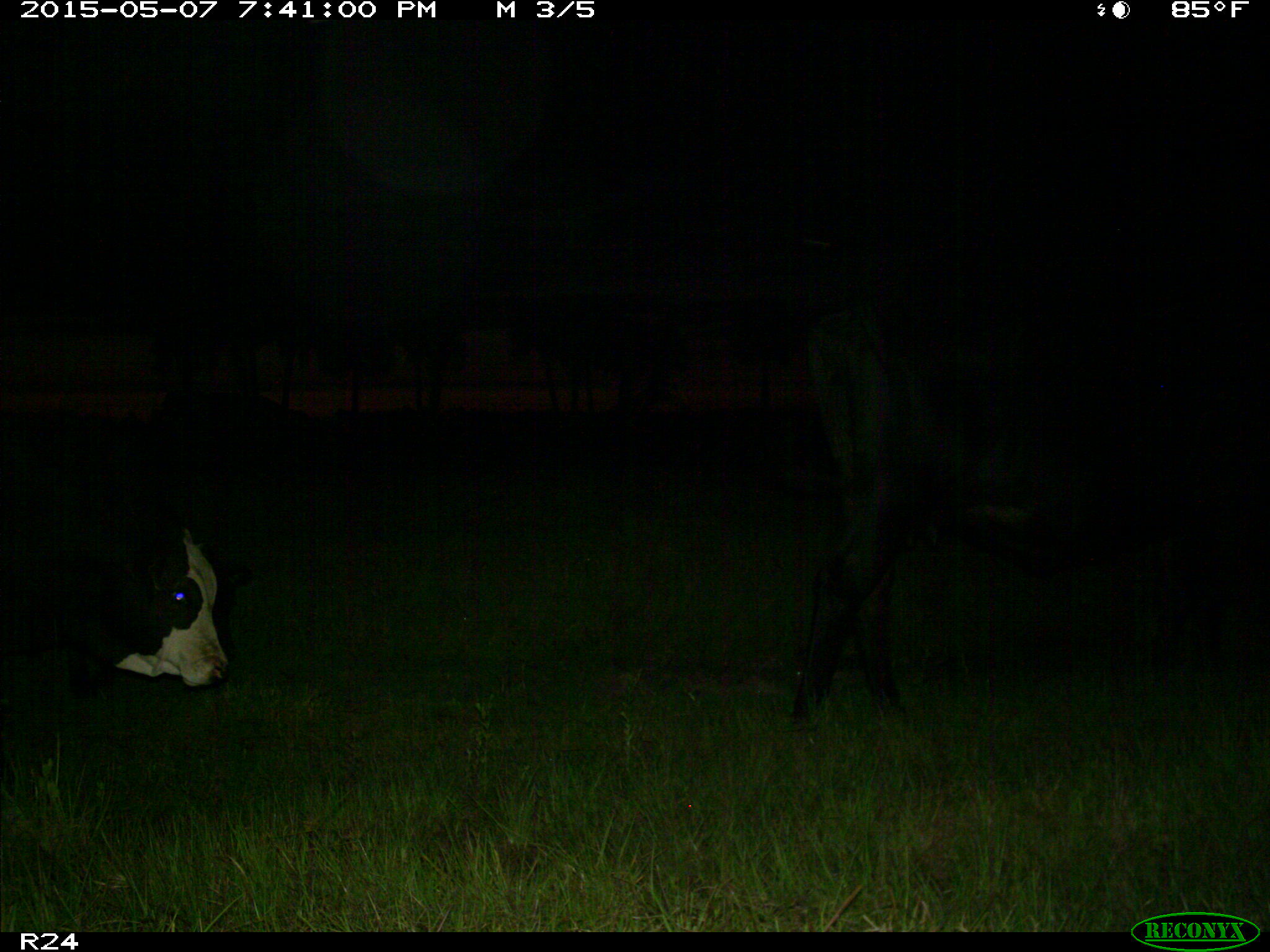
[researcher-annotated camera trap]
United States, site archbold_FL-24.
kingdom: Animalia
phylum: Chordata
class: Mammalia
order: Artiodactyla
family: Bovidae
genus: Bos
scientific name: Bos taurus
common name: domestic cow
Bos taurus (domestic cow).